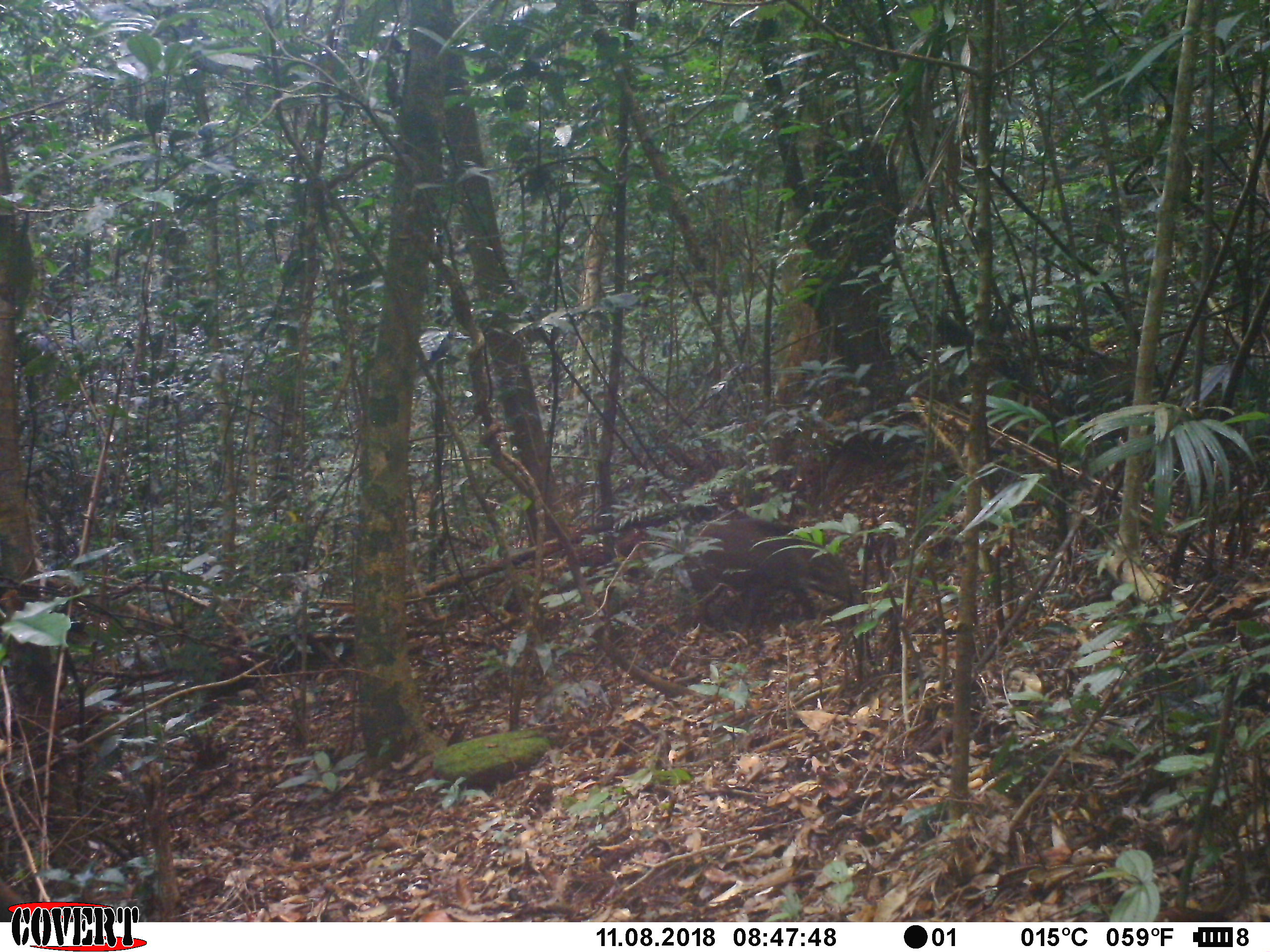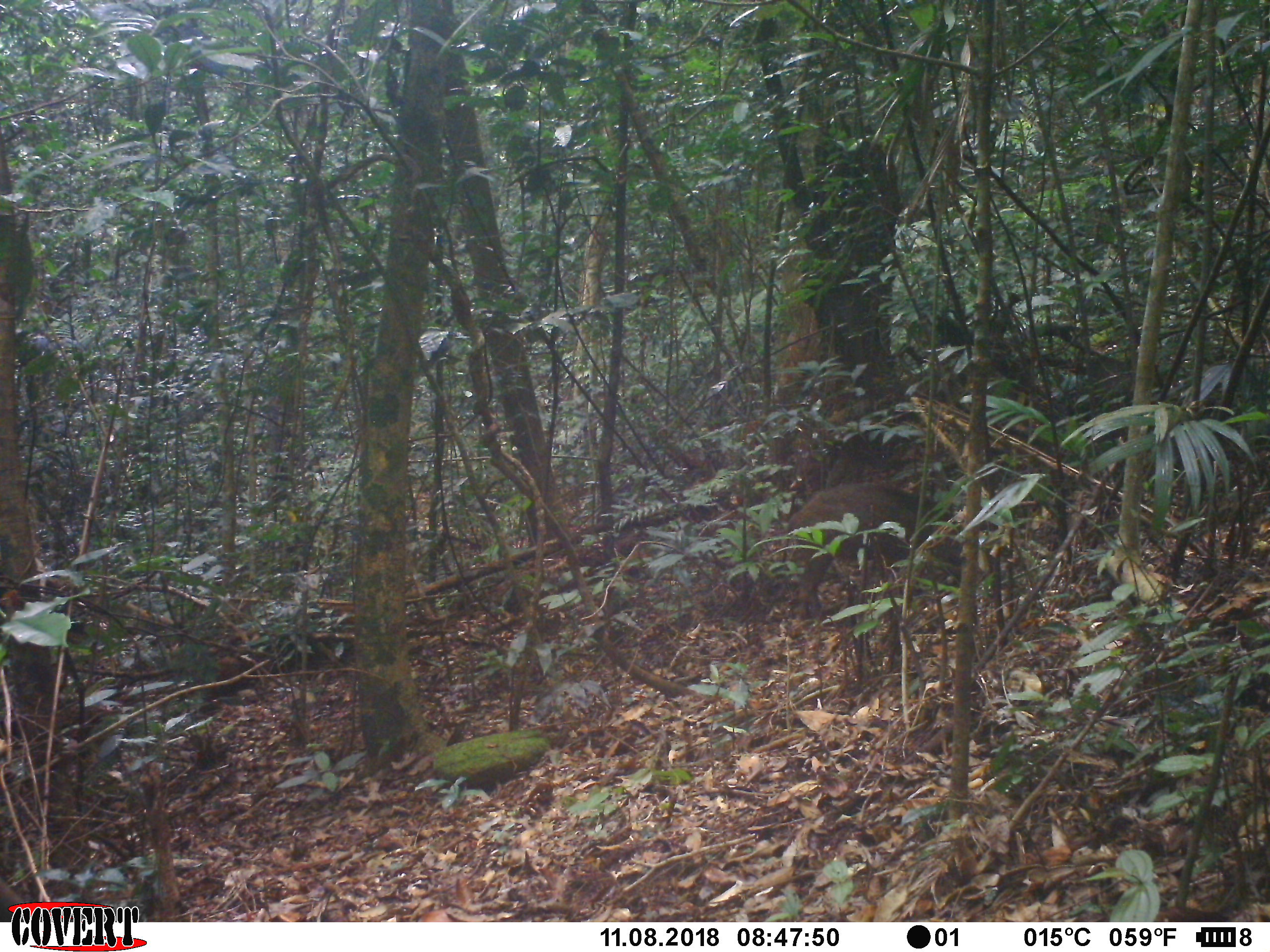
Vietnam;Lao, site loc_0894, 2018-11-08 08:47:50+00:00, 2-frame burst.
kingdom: Animalia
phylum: Chordata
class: Mammalia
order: Artiodactyla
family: Suidae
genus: Sus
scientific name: Sus scrofa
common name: eurasian wild pig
Eurasian wild pig (Sus scrofa). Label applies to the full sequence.